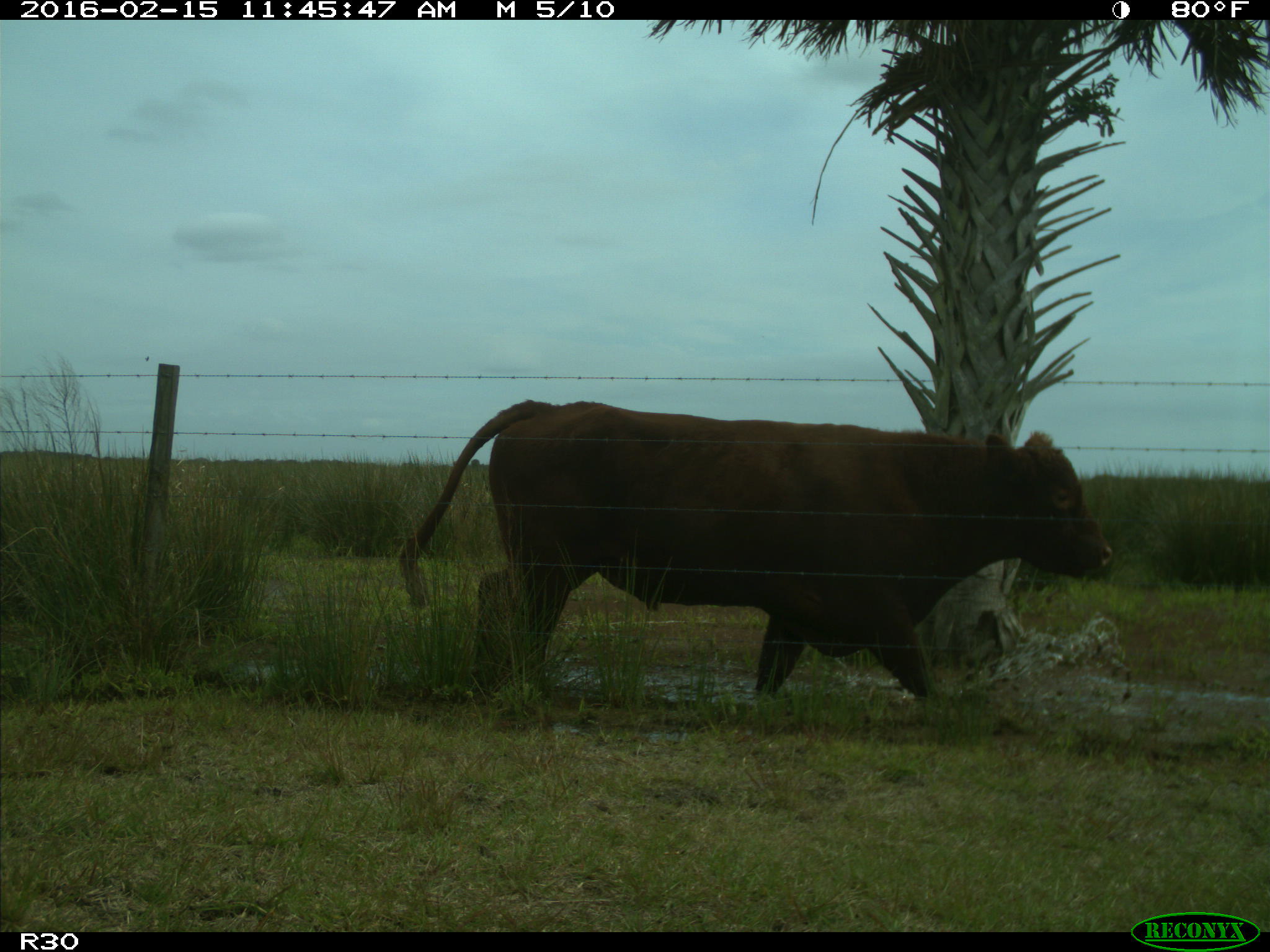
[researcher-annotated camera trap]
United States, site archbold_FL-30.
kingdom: Animalia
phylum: Chordata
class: Mammalia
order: Artiodactyla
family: Bovidae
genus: Bos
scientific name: Bos taurus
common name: domestic cow